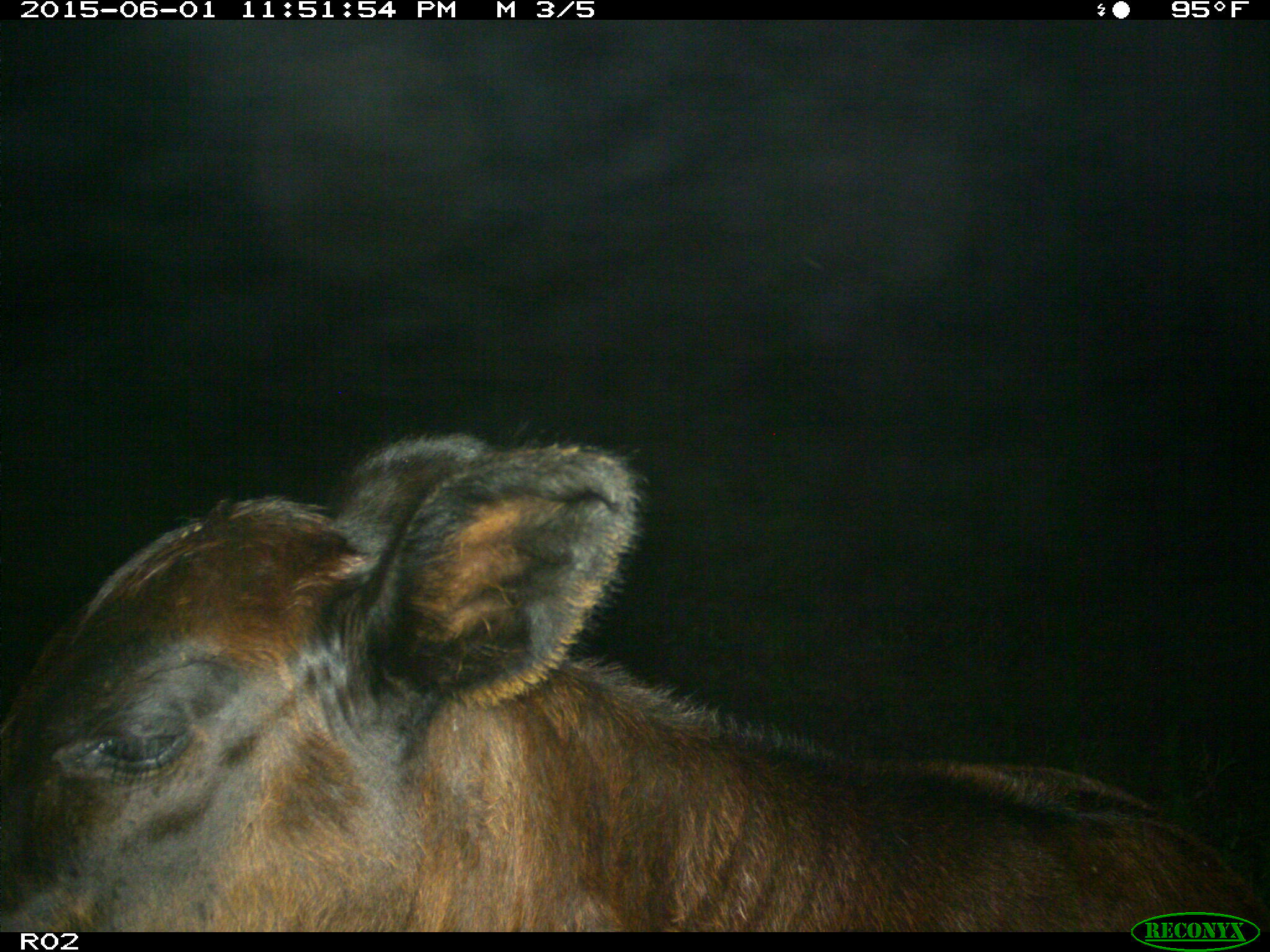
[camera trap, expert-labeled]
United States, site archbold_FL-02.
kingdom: Animalia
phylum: Chordata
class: Mammalia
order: Artiodactyla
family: Bovidae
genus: Bos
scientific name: Bos taurus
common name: domestic cow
Bos taurus (domestic cow).